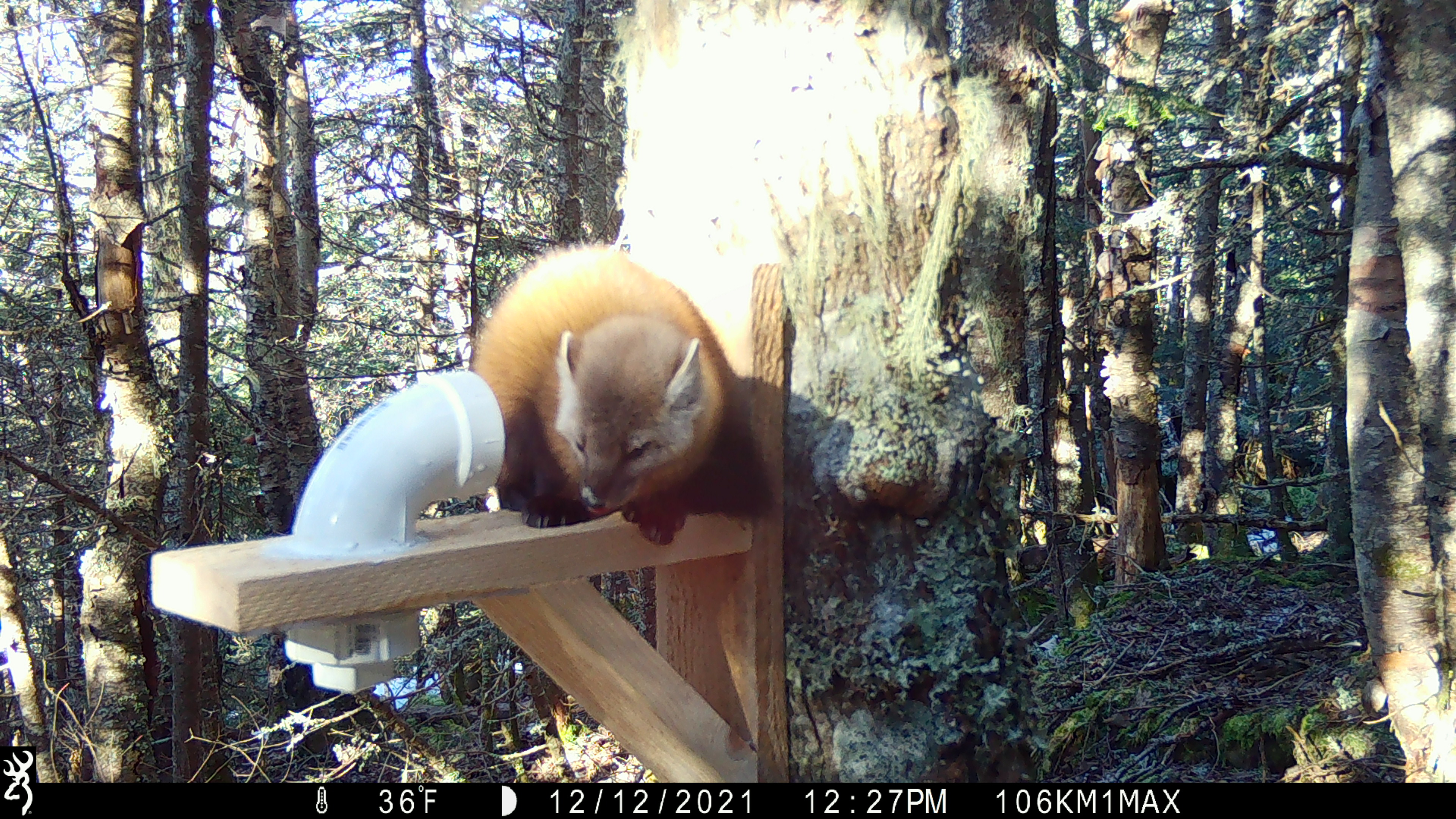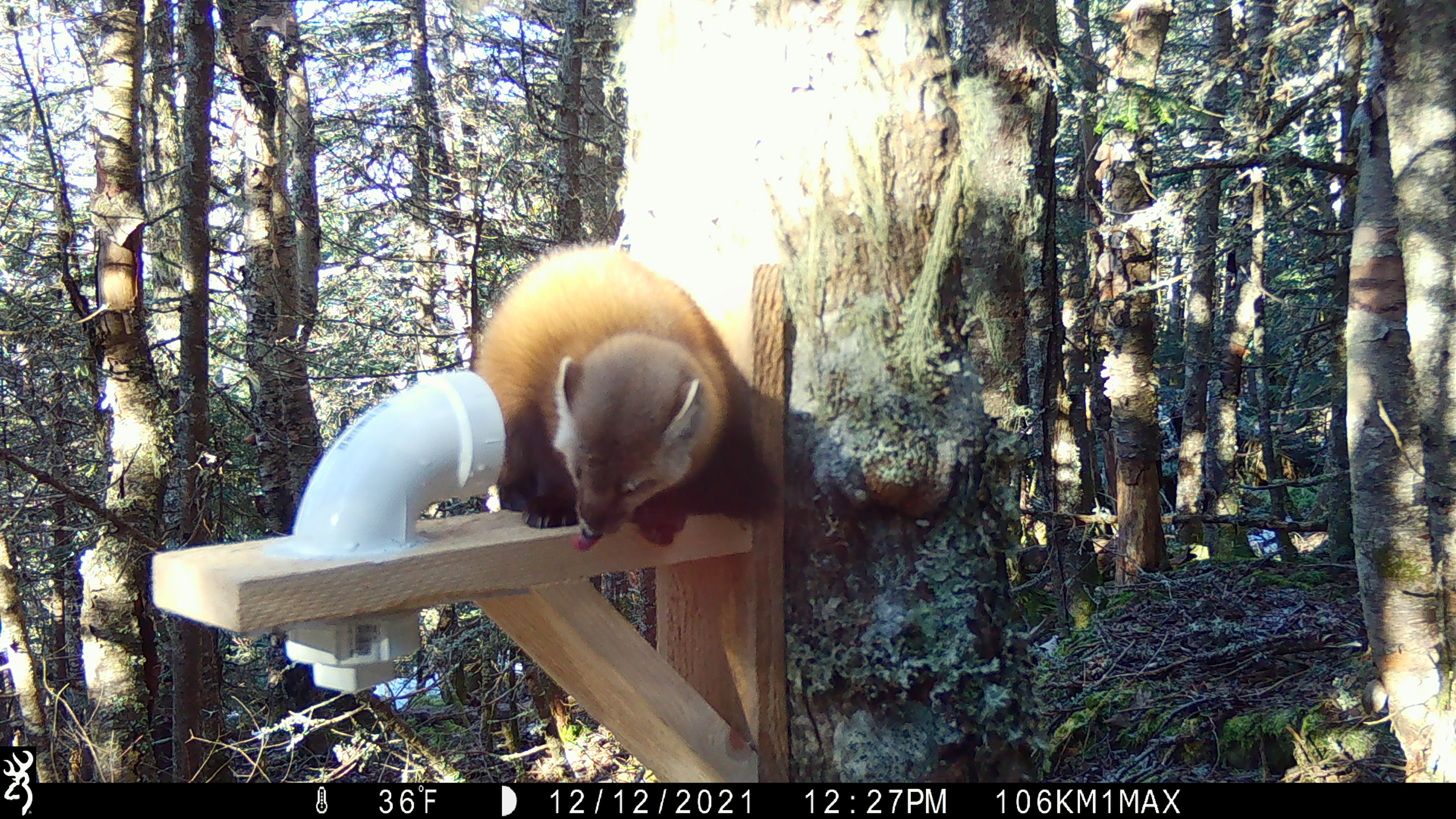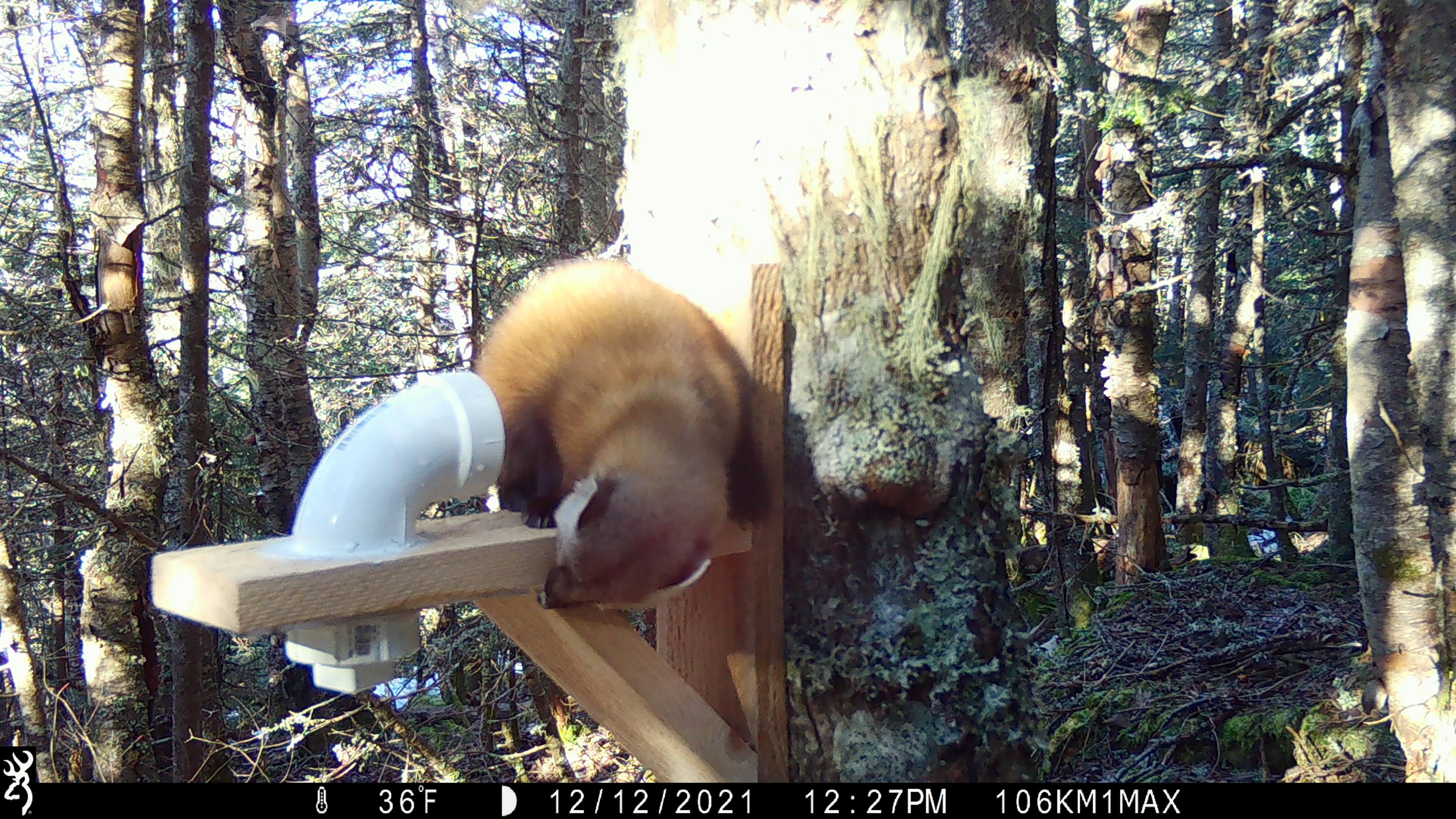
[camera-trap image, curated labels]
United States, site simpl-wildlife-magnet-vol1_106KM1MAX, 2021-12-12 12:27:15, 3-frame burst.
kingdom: Animalia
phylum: Chordata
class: Mammalia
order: Carnivora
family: Mustelidae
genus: Martes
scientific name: Martes americana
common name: american marten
American marten (Martes americana).